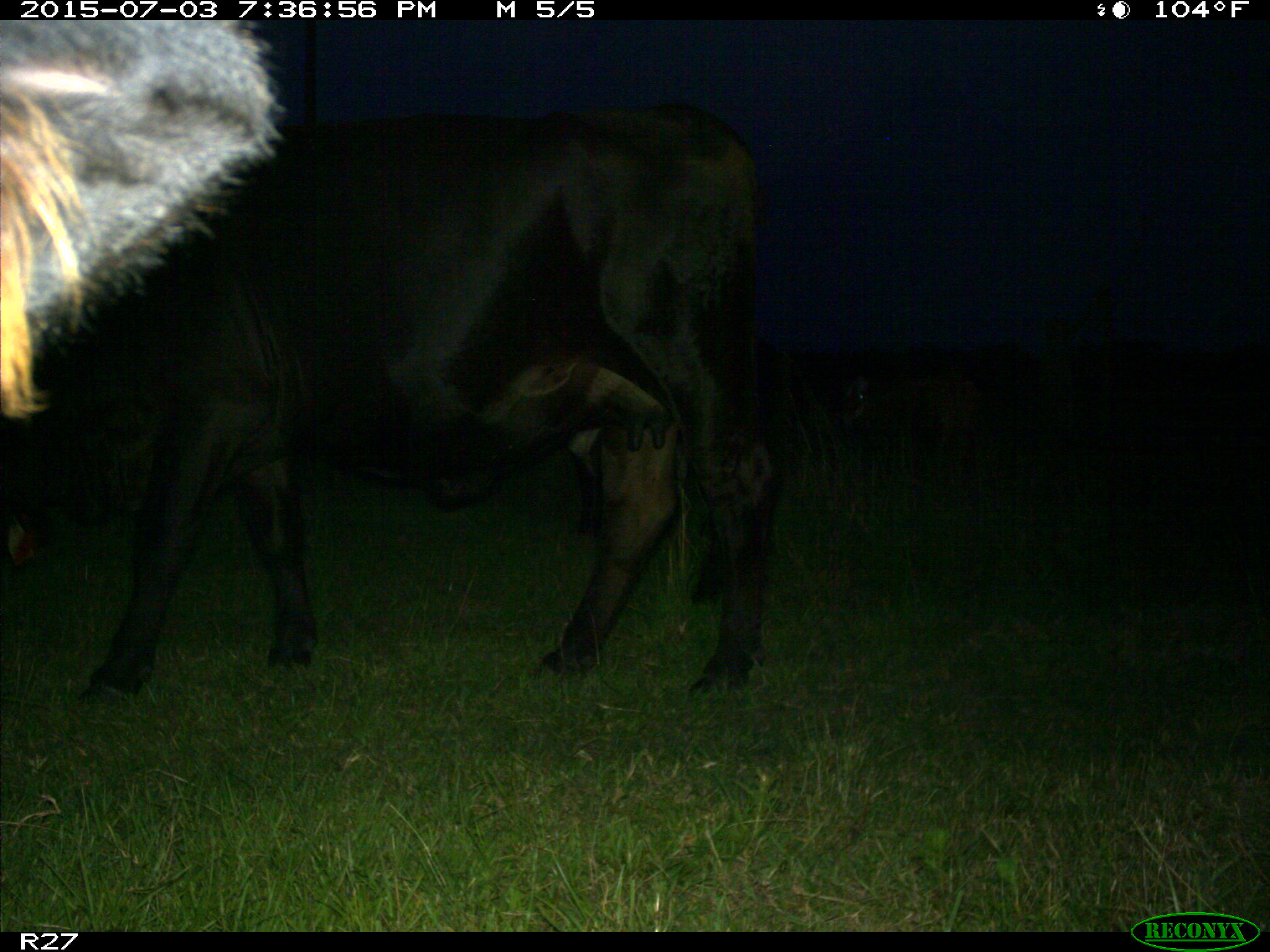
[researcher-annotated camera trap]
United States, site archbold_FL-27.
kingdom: Animalia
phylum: Chordata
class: Mammalia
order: Artiodactyla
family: Bovidae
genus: Bos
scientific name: Bos taurus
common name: domestic cow